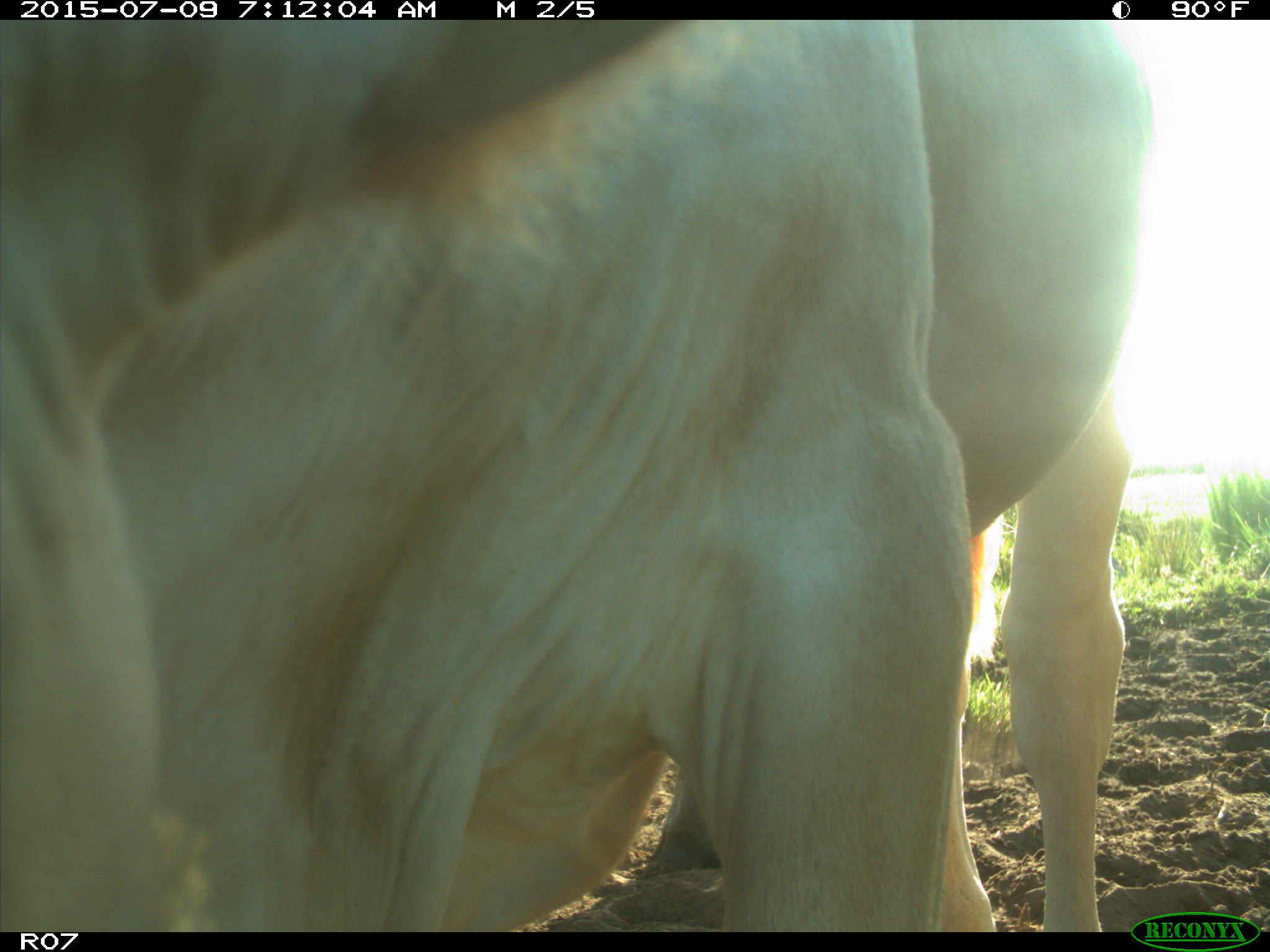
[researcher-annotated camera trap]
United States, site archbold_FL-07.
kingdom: Animalia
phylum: Chordata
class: Mammalia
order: Artiodactyla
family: Bovidae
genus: Bos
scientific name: Bos taurus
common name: domestic cow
Bos taurus (domestic cow).